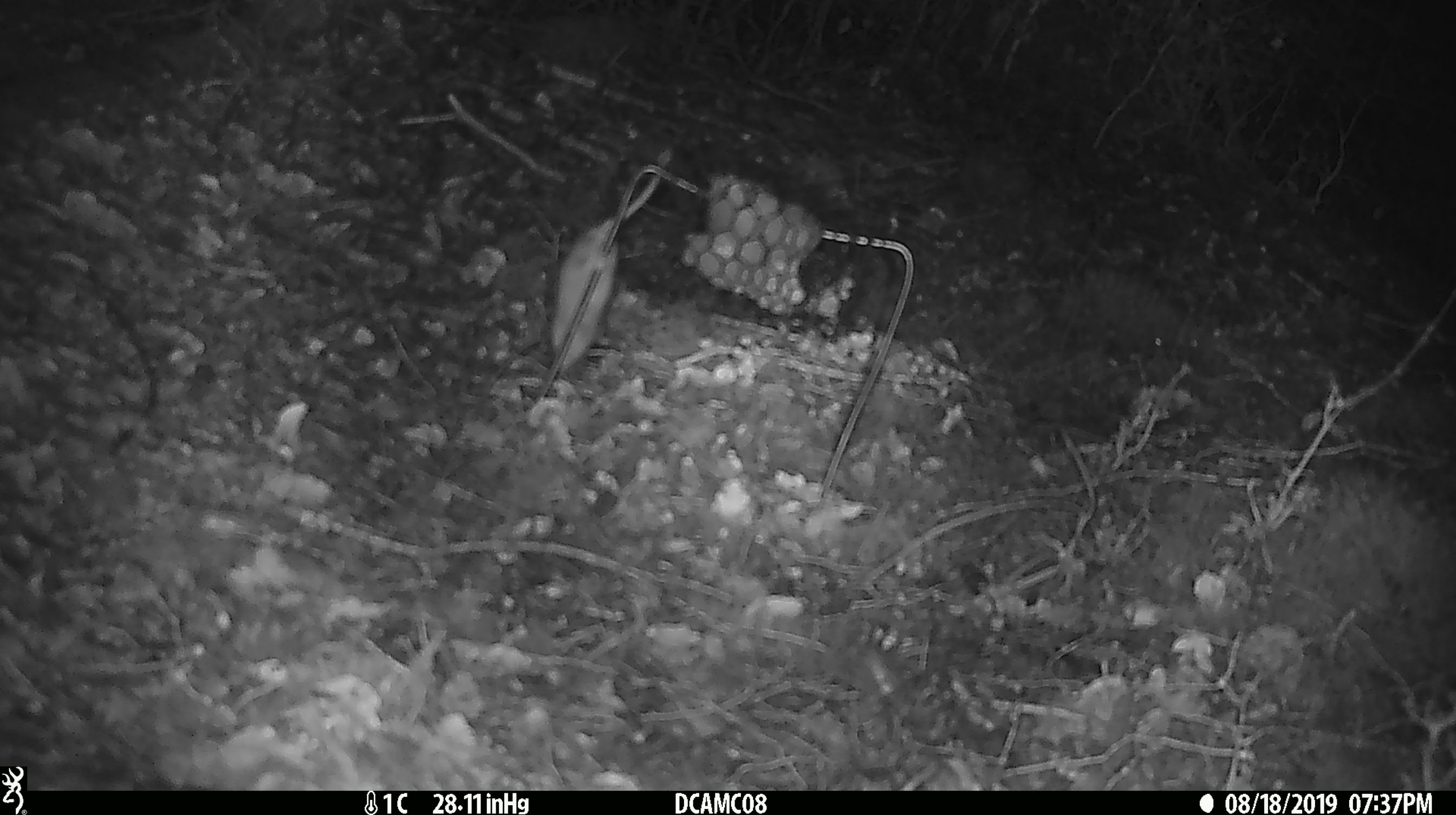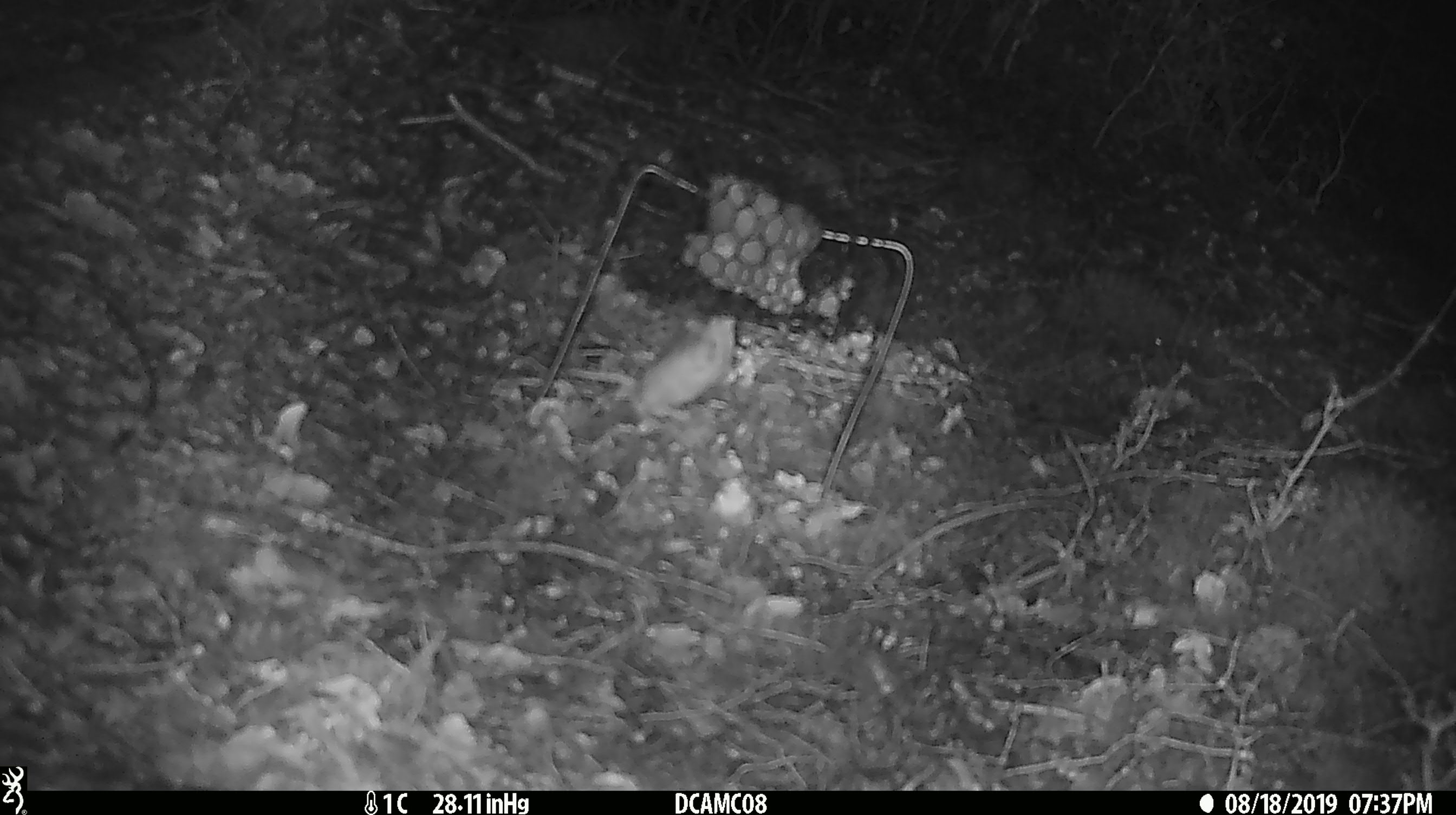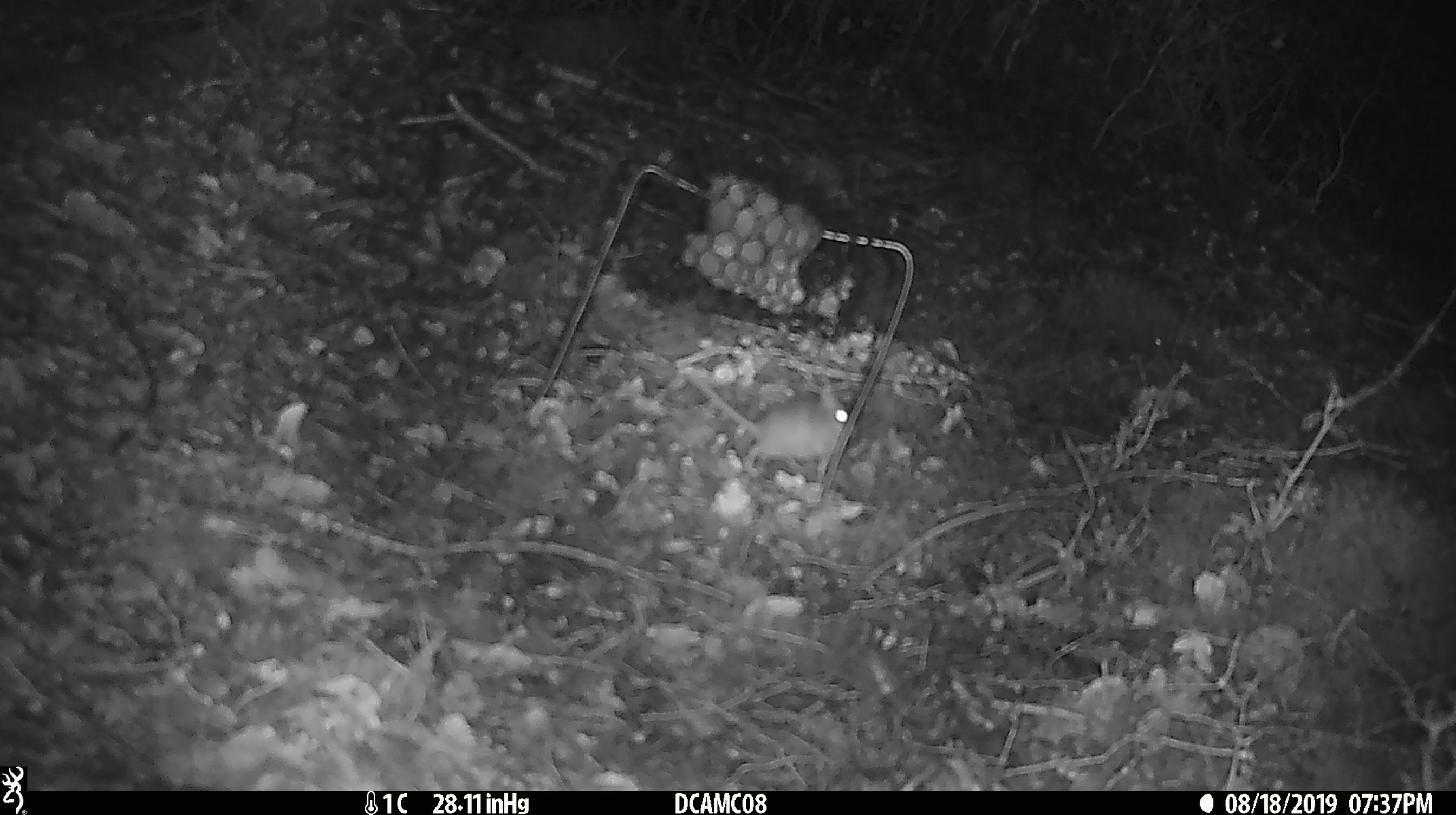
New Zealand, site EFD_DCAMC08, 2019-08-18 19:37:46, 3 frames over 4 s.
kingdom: Animalia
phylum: Chordata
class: Mammalia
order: Rodentia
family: Muridae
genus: Mus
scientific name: Mus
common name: mouse